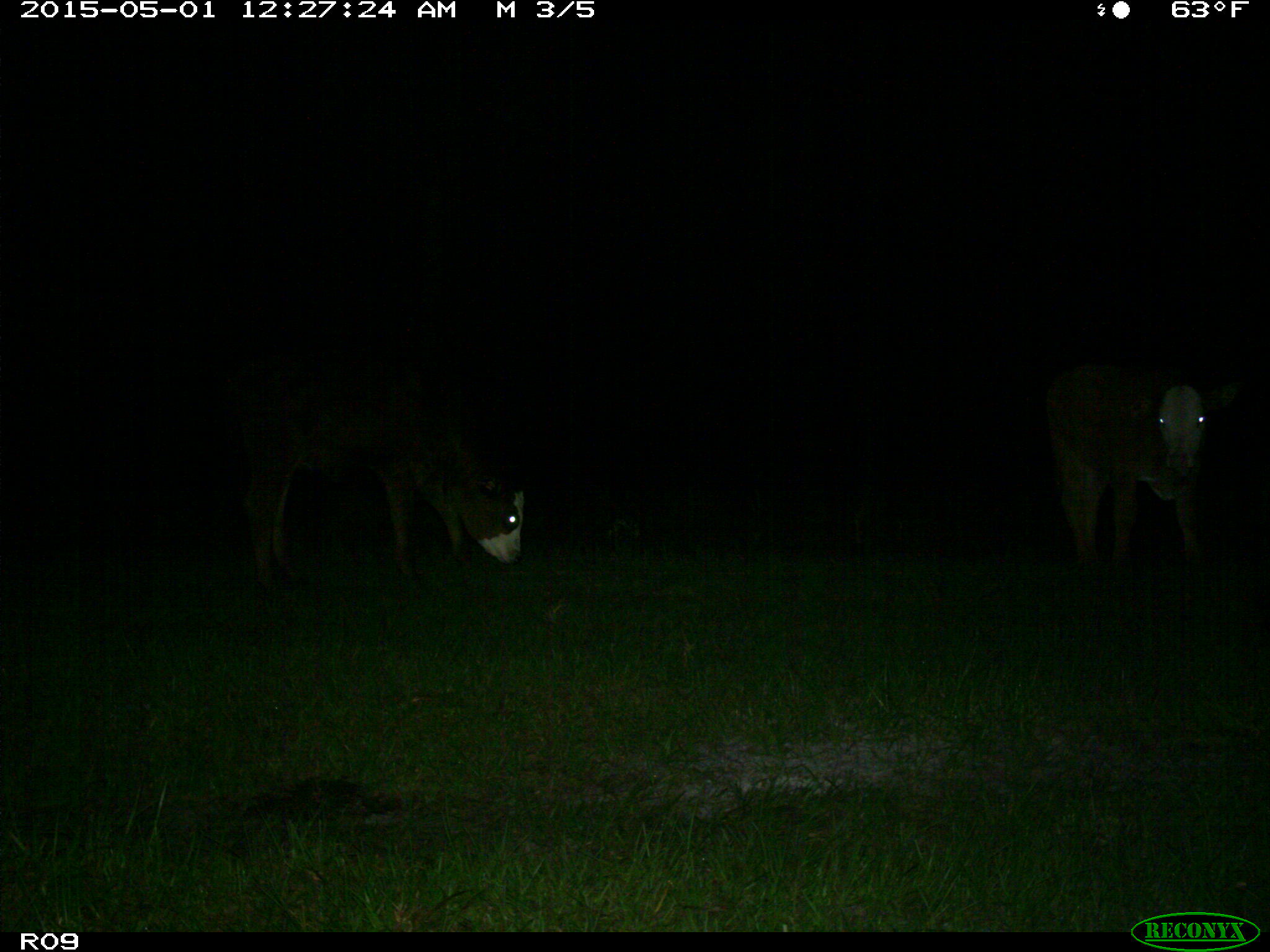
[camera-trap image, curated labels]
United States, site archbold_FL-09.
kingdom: Animalia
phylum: Chordata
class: Mammalia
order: Artiodactyla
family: Bovidae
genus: Bos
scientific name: Bos taurus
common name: domestic cow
Bos taurus (domestic cow).